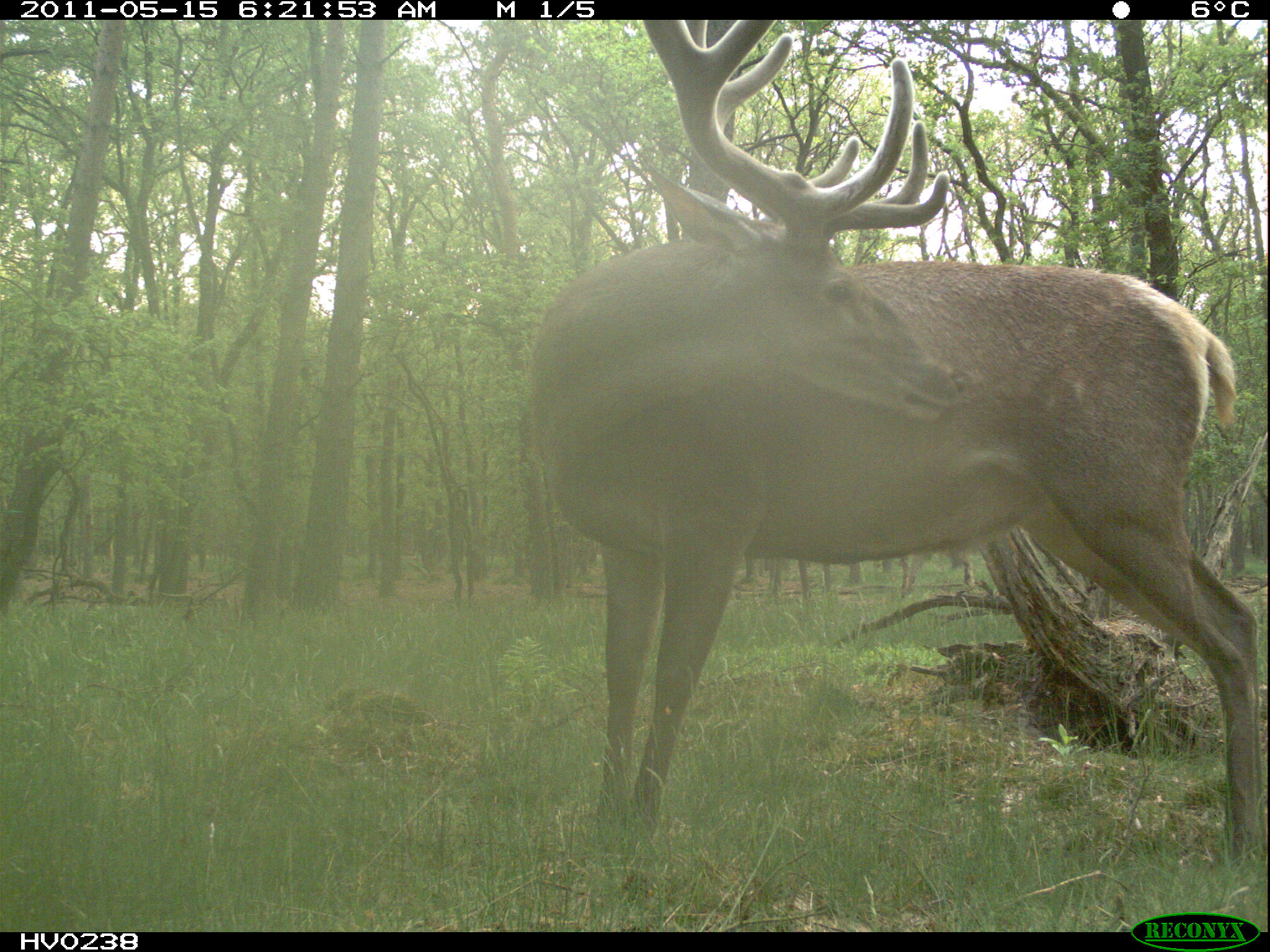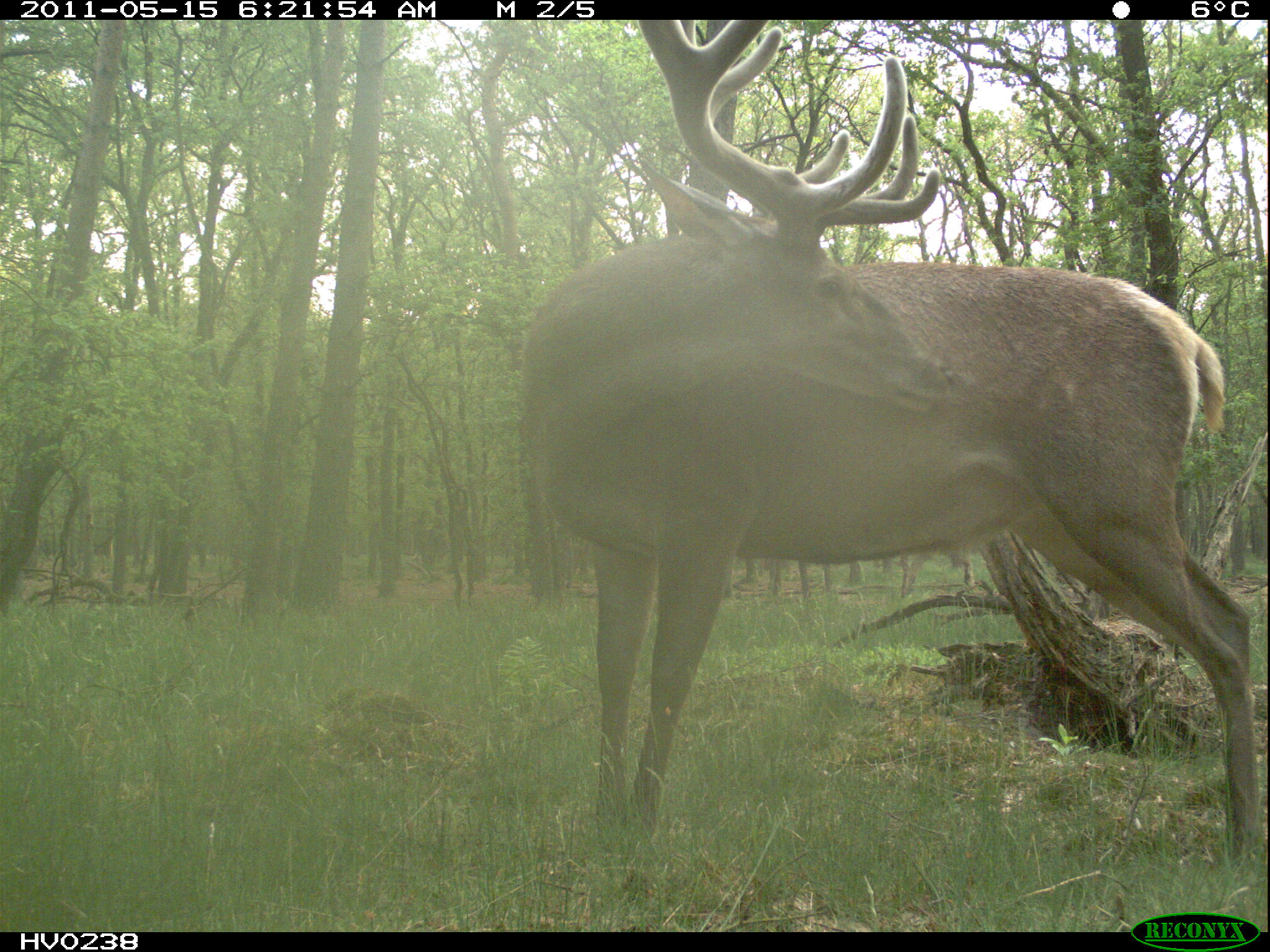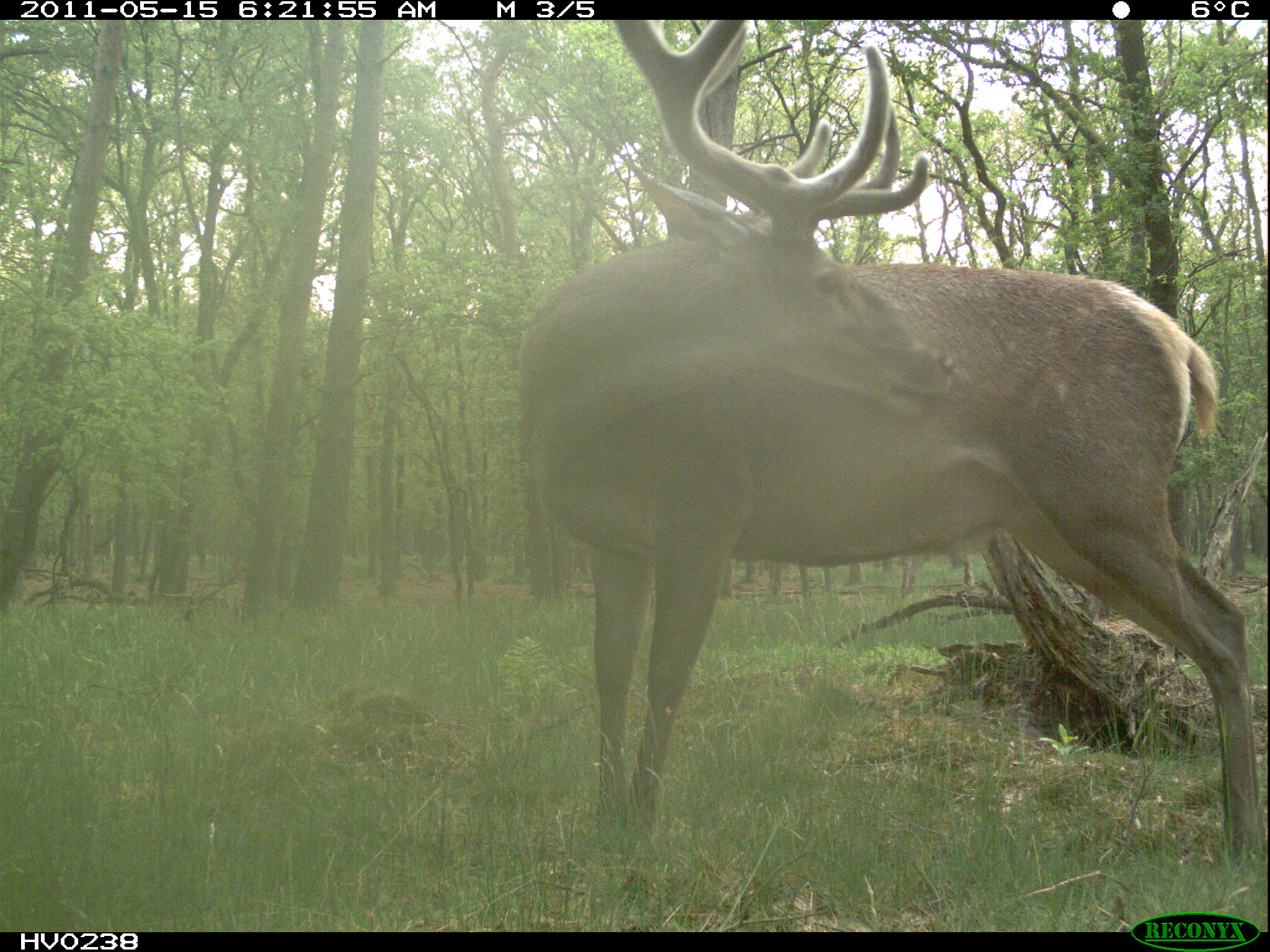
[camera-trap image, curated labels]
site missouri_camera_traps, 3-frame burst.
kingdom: Animalia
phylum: Chordata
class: Mammalia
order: Artiodactyla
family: Cervidae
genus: Cervus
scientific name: Cervus elaphus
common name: red deer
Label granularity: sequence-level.